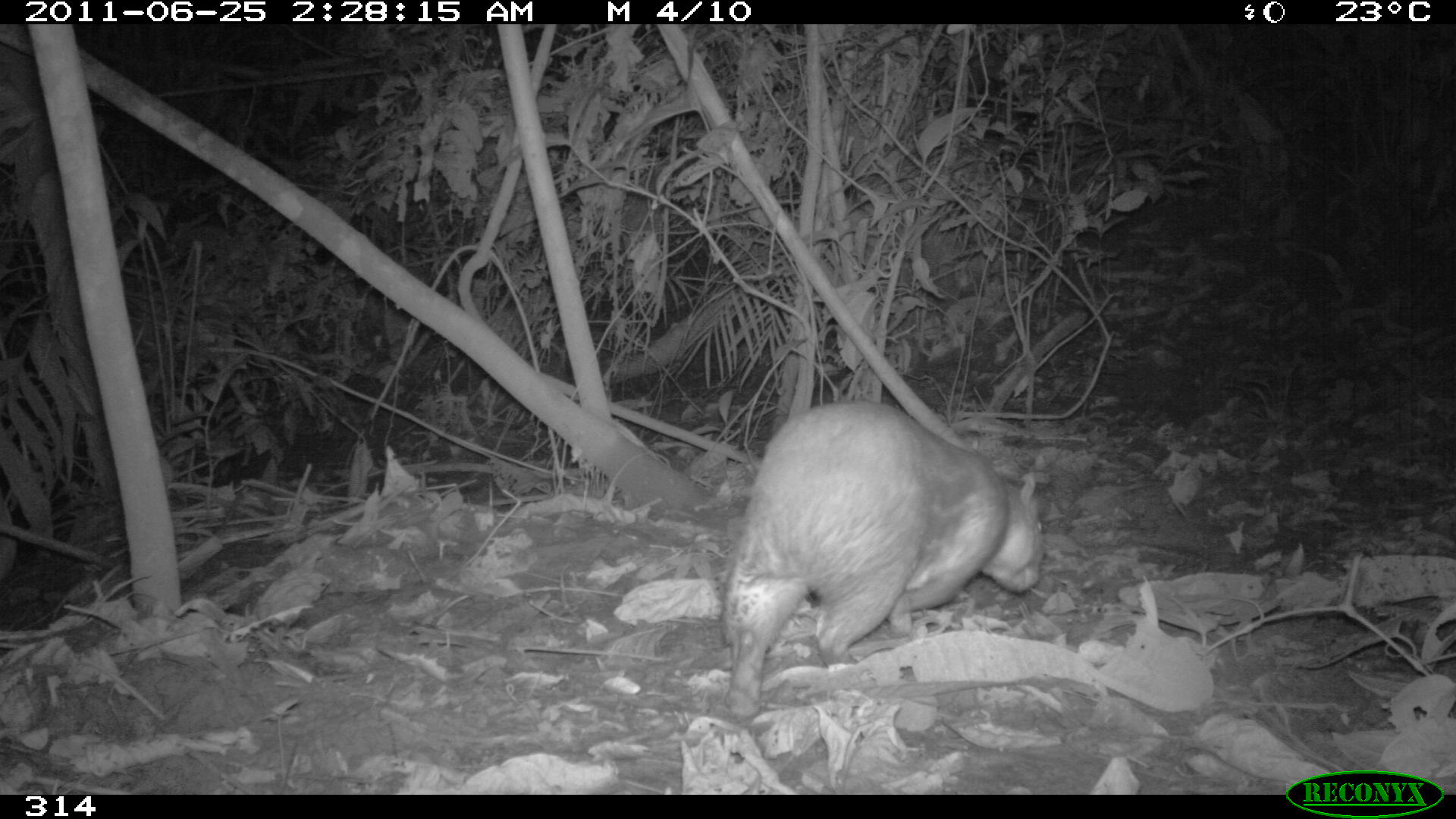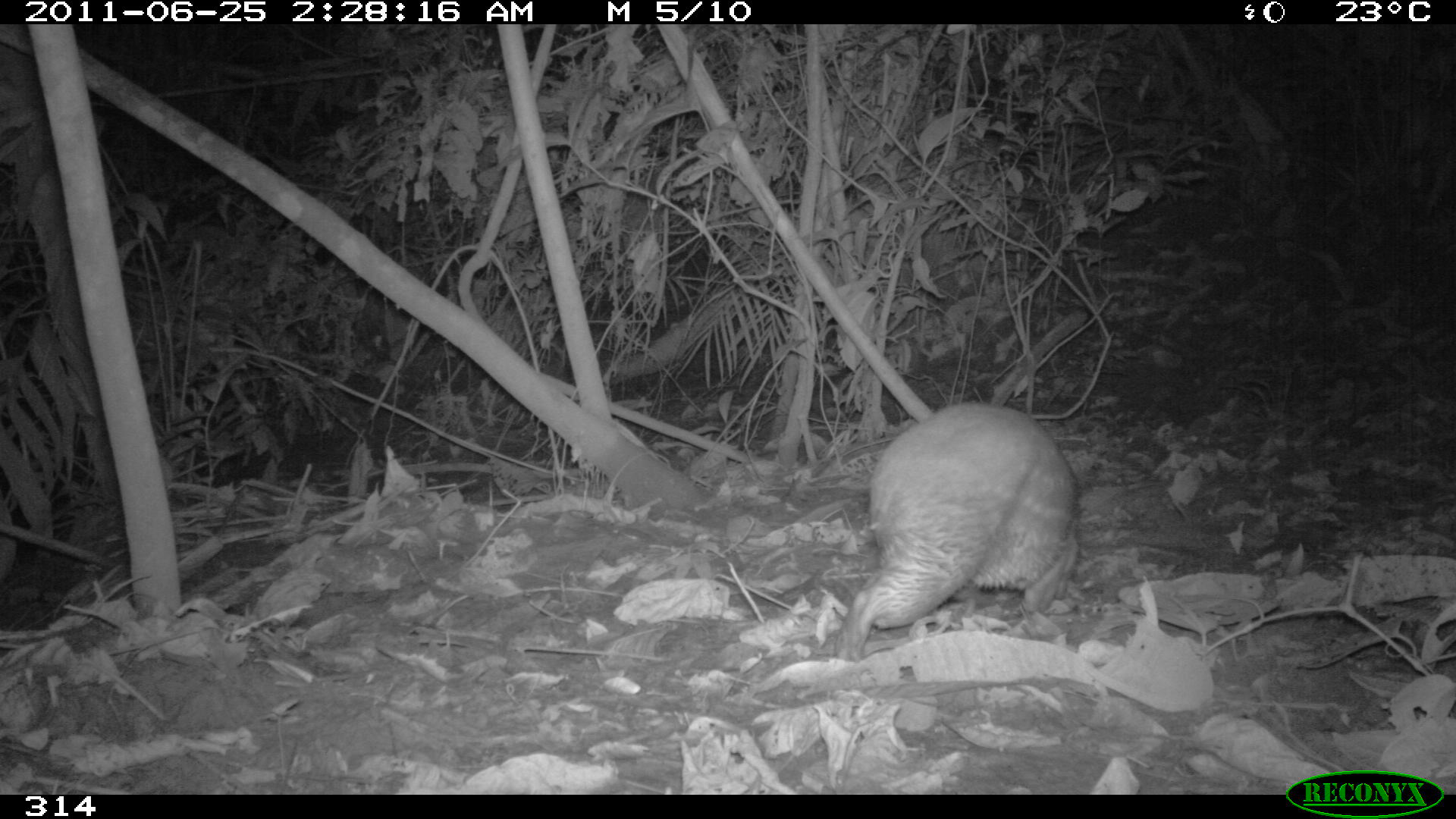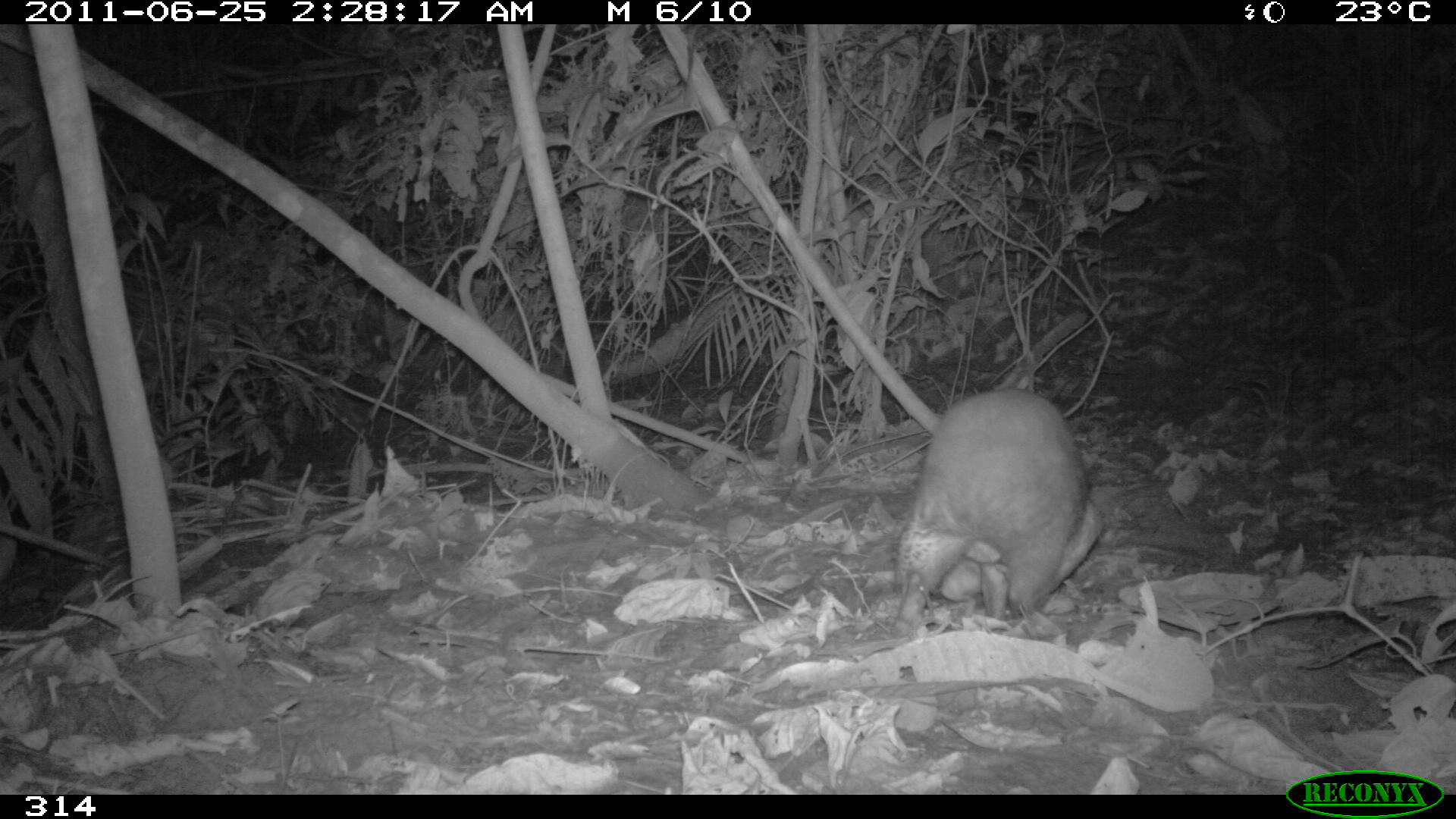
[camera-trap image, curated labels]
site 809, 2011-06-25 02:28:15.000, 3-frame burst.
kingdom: Animalia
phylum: Chordata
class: Mammalia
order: Rodentia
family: Cuniculidae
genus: Cuniculus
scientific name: Cuniculus paca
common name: spotted paca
Cuniculus paca (spotted paca).